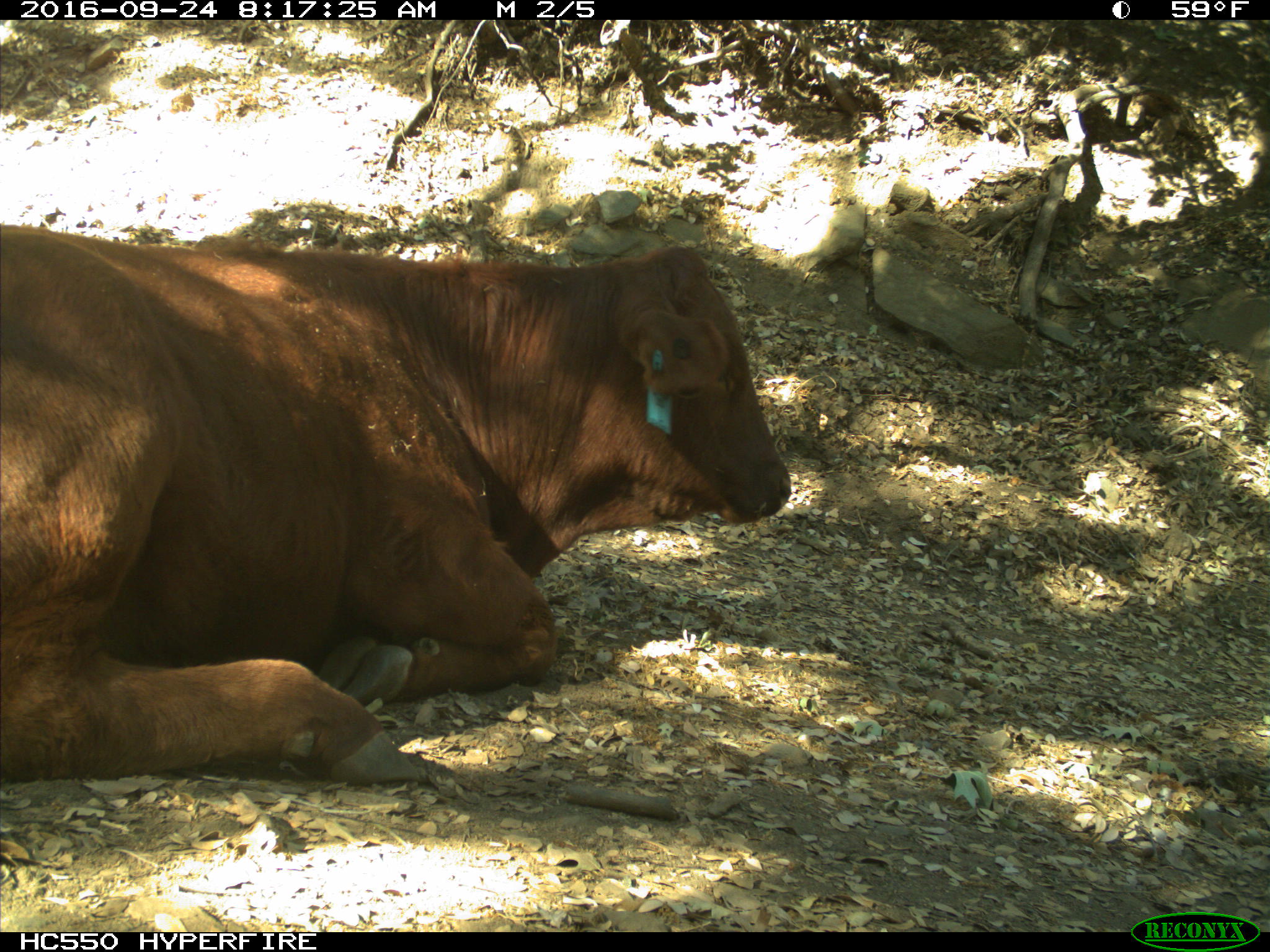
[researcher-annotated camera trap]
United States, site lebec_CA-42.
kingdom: Animalia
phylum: Chordata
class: Mammalia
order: Artiodactyla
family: Bovidae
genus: Bos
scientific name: Bos taurus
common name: domestic cow